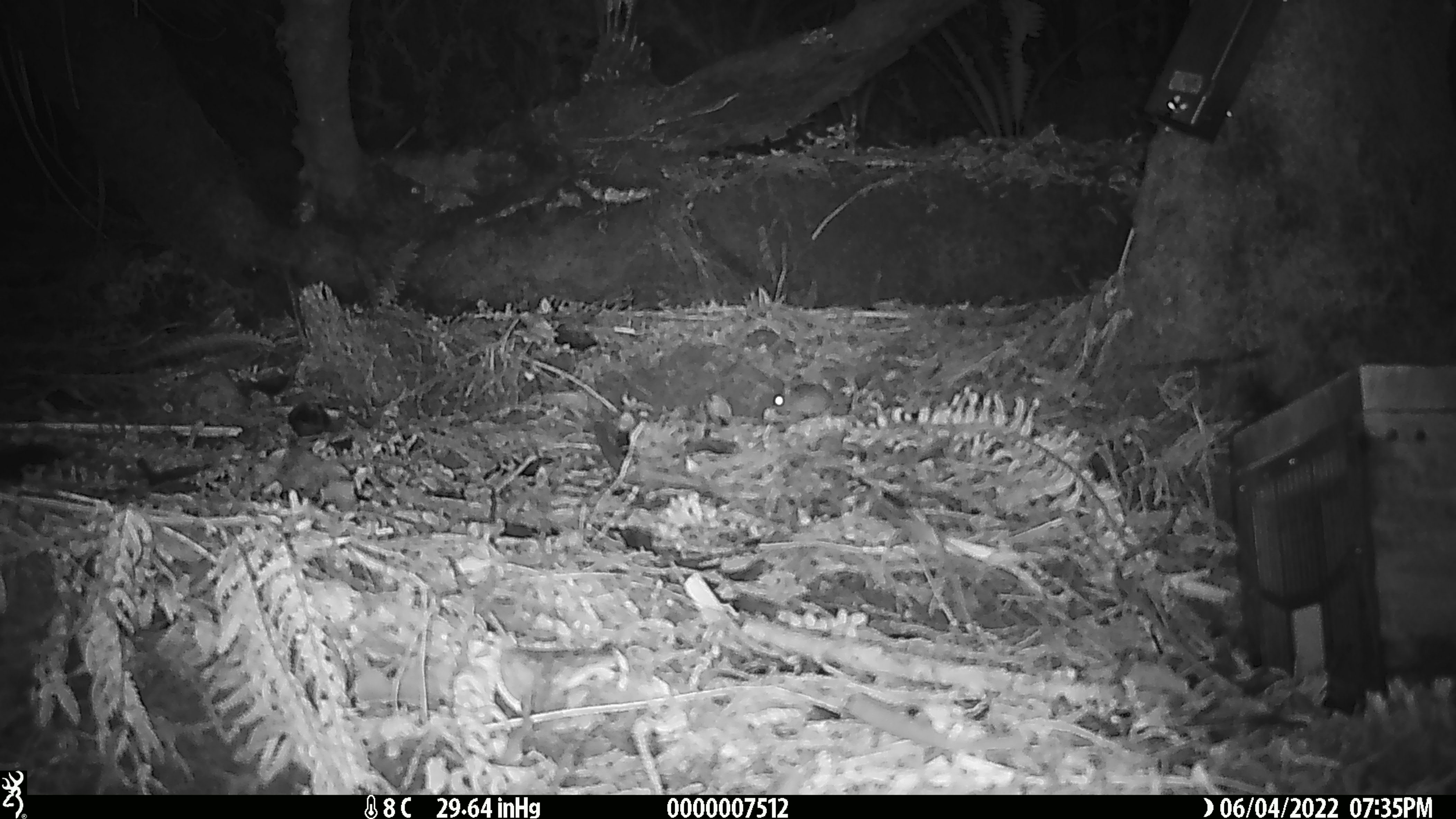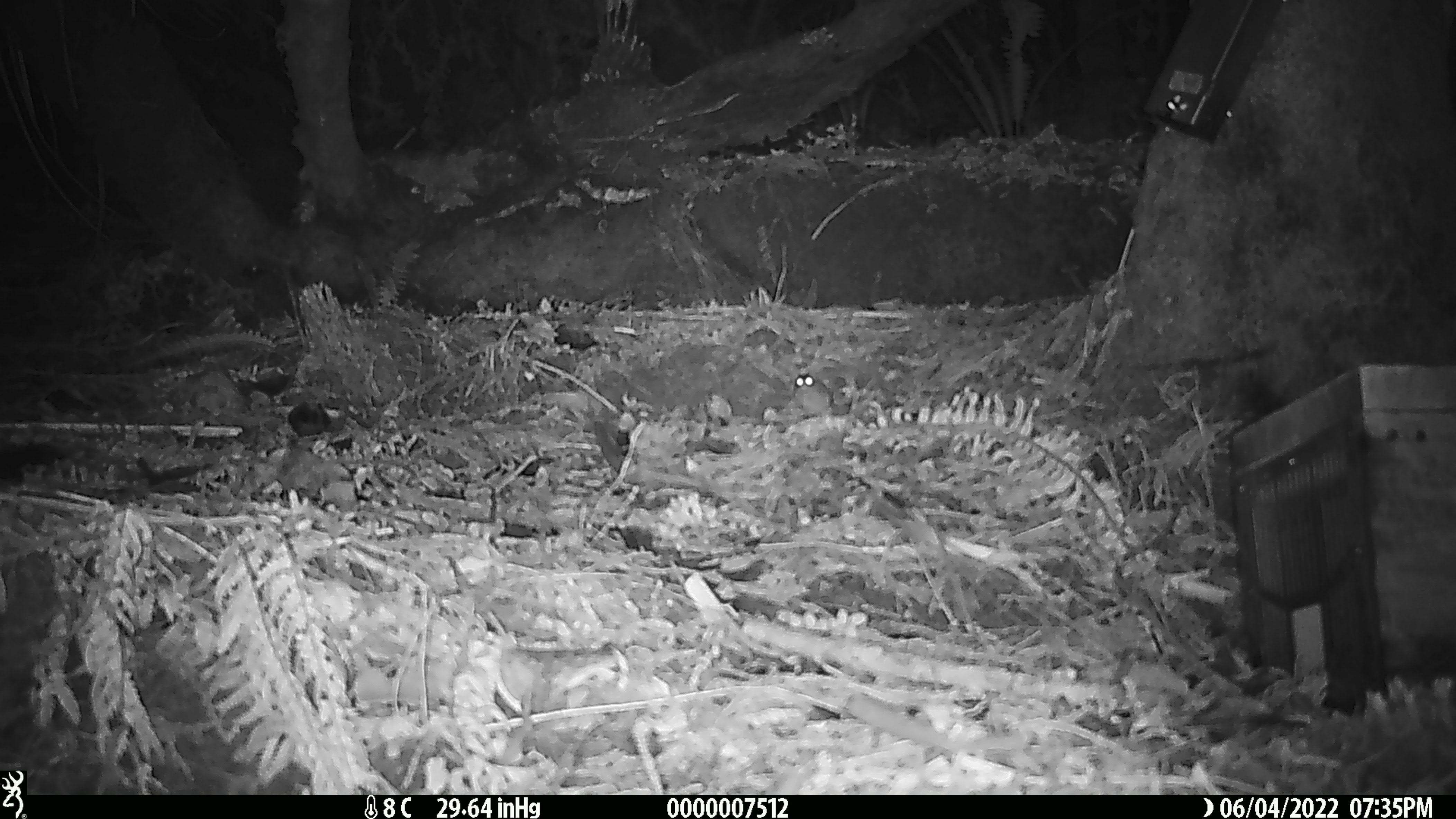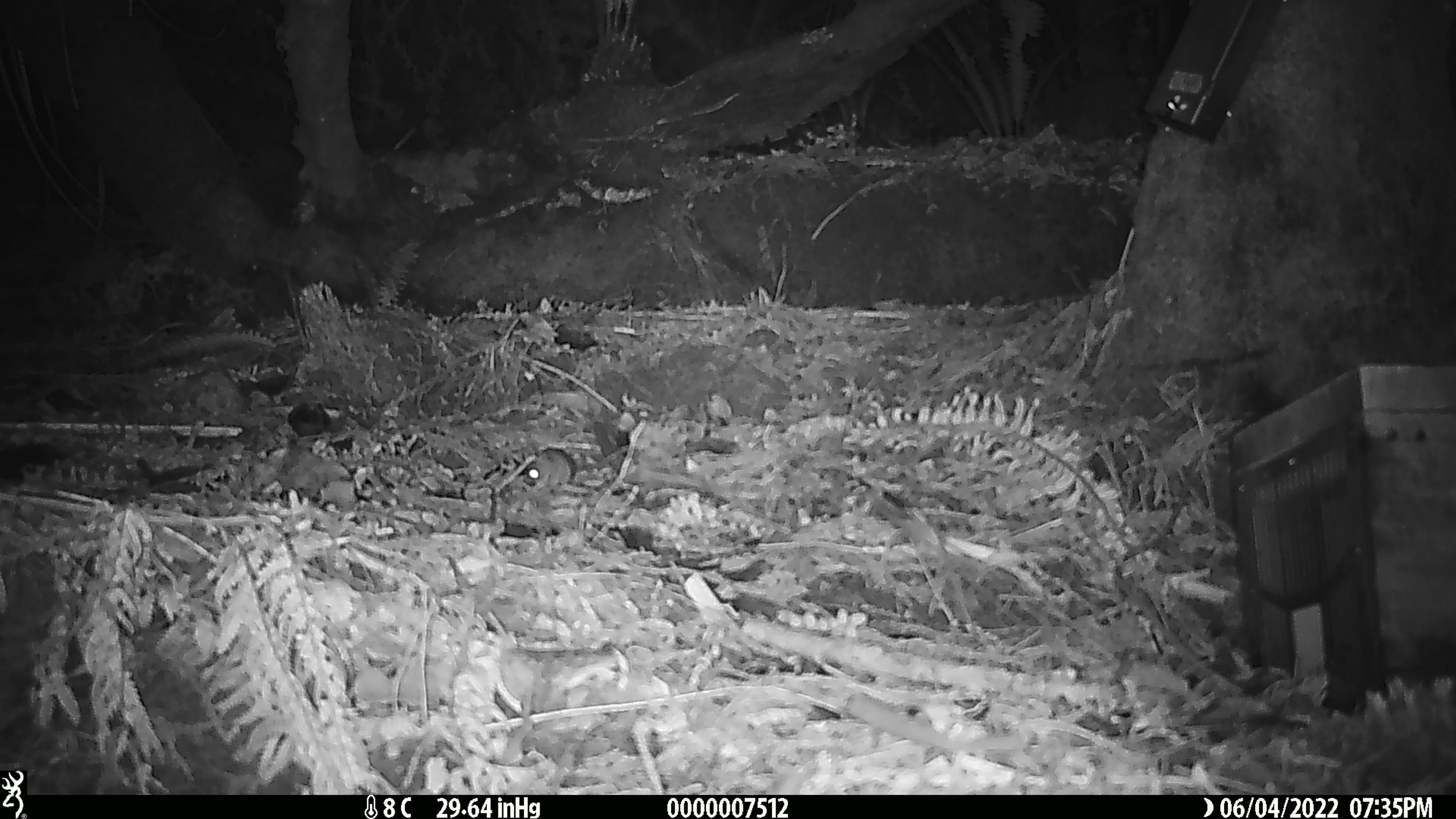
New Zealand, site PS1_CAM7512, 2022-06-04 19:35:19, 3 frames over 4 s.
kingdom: Animalia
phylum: Chordata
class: Mammalia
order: Rodentia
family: Muridae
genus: Mus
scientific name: Mus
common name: mouse